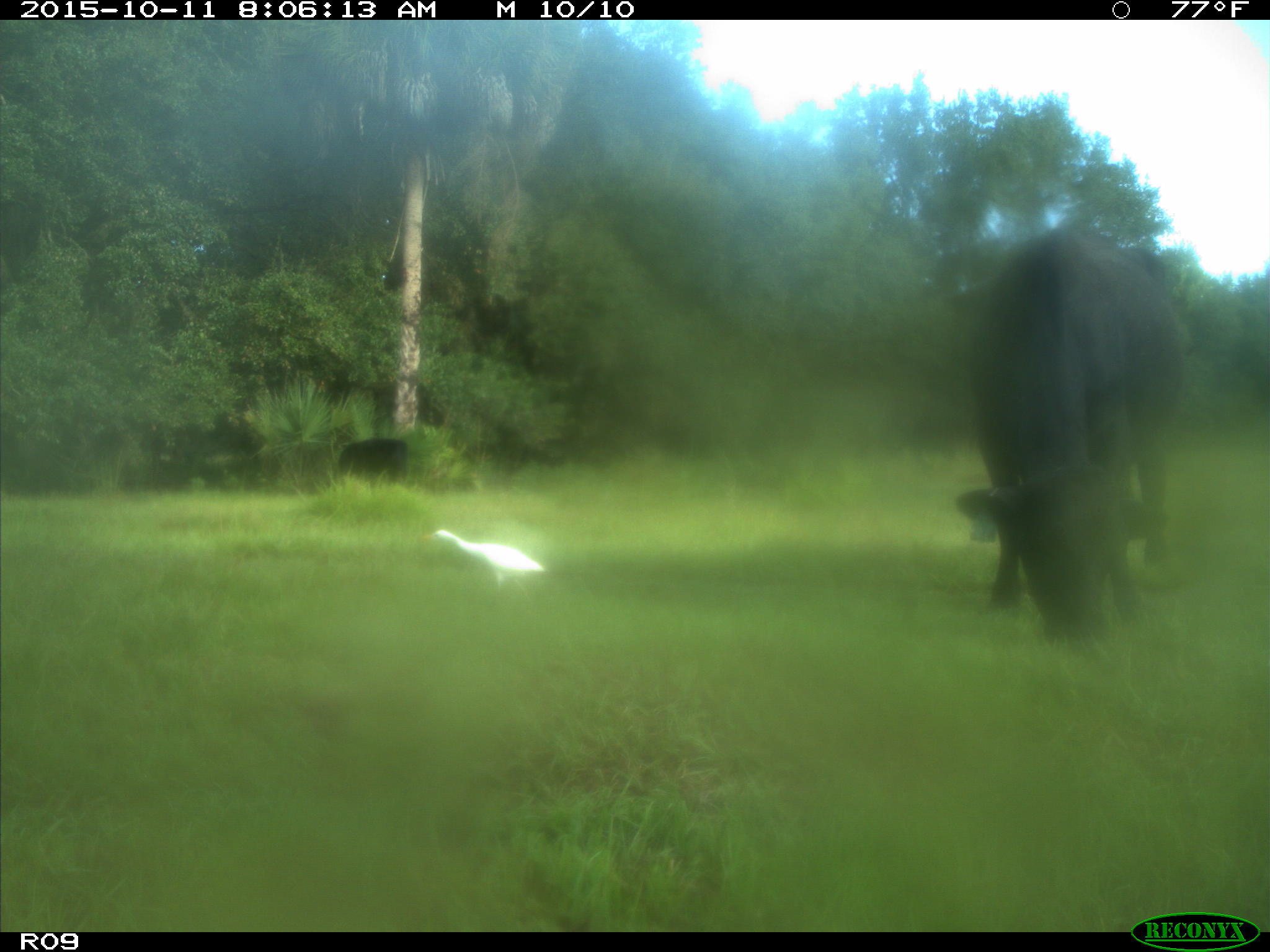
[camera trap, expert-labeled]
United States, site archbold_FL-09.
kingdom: Animalia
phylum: Chordata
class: Mammalia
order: Artiodactyla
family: Bovidae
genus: Bos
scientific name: Bos taurus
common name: domestic cow